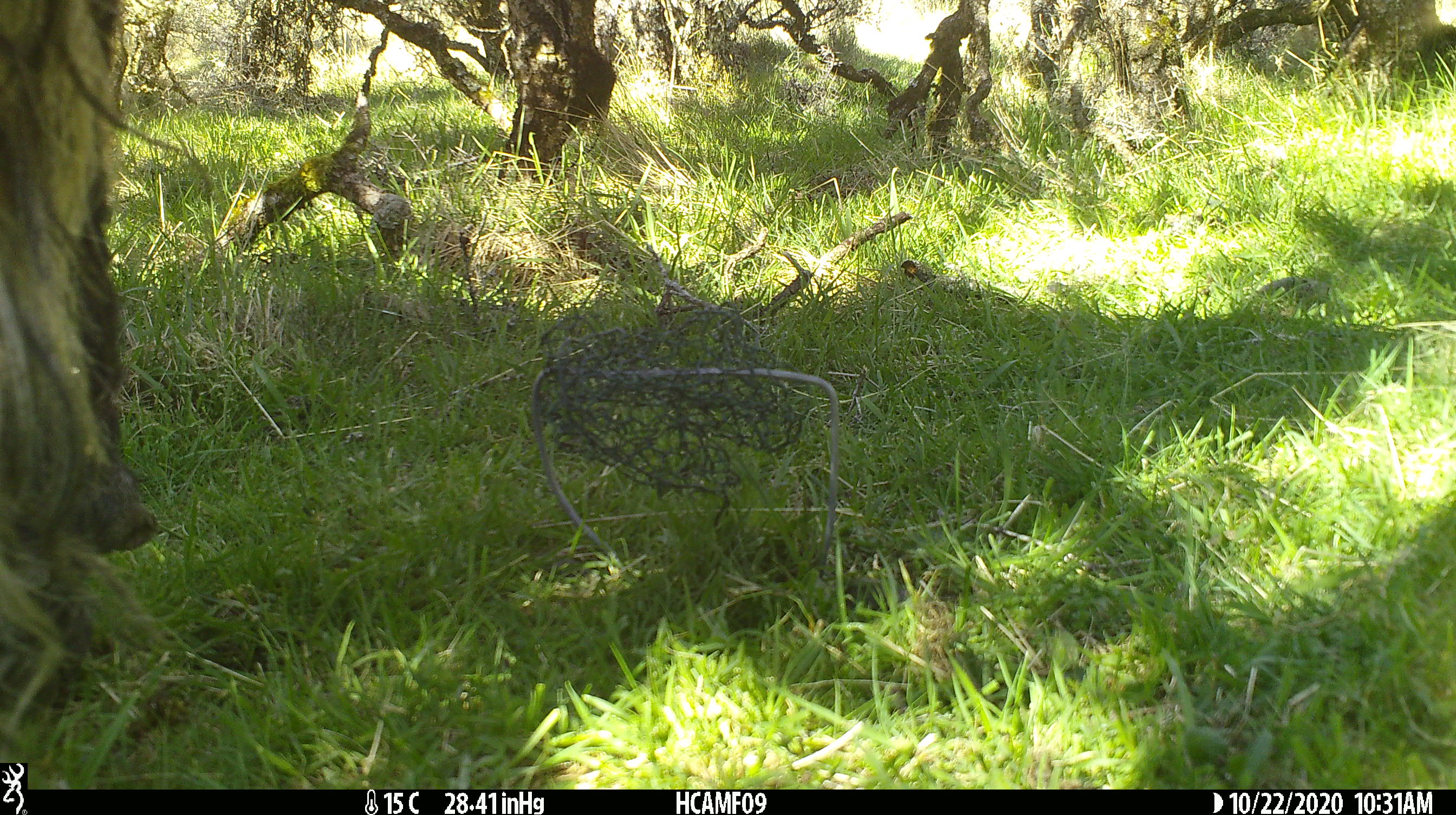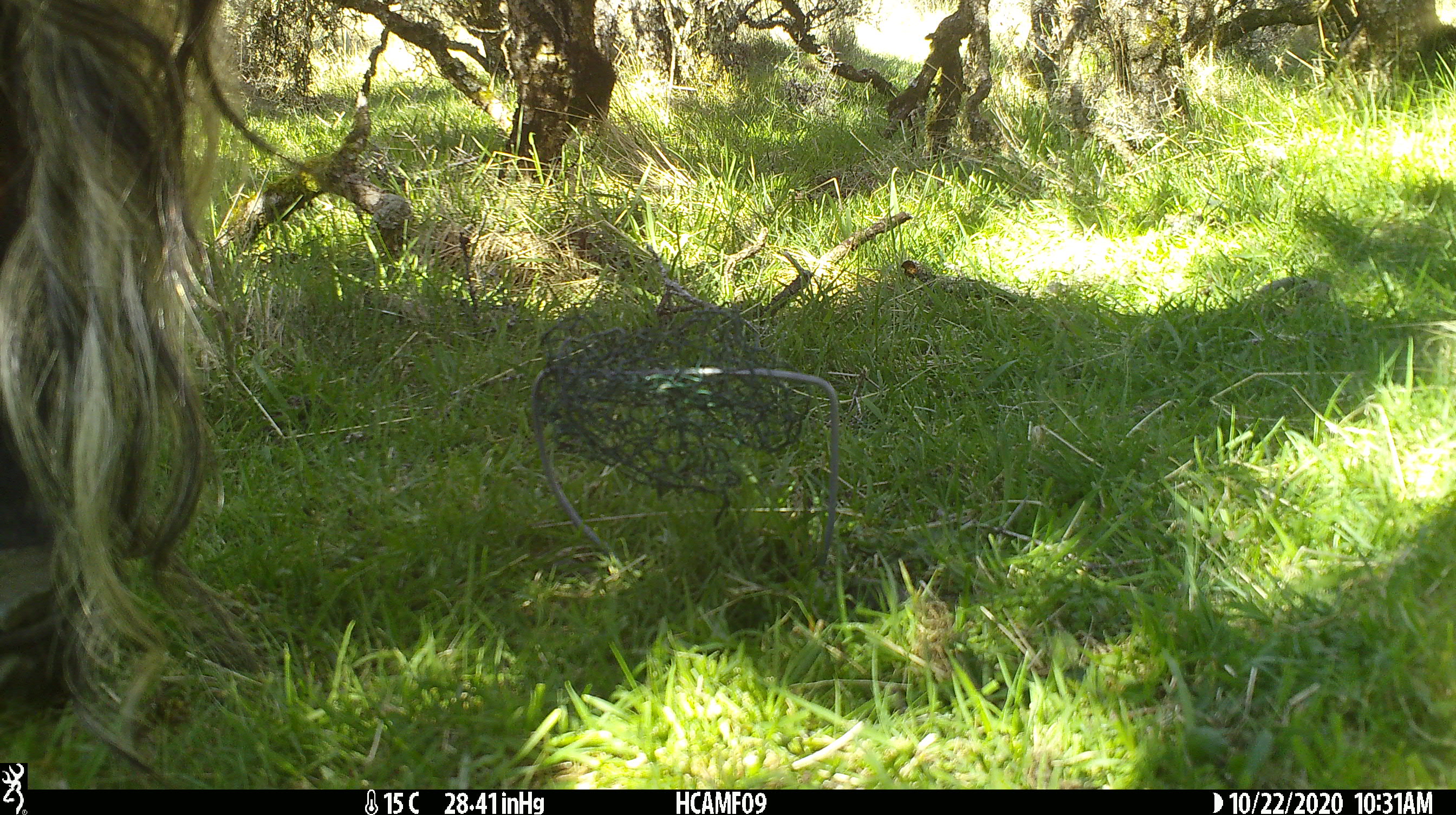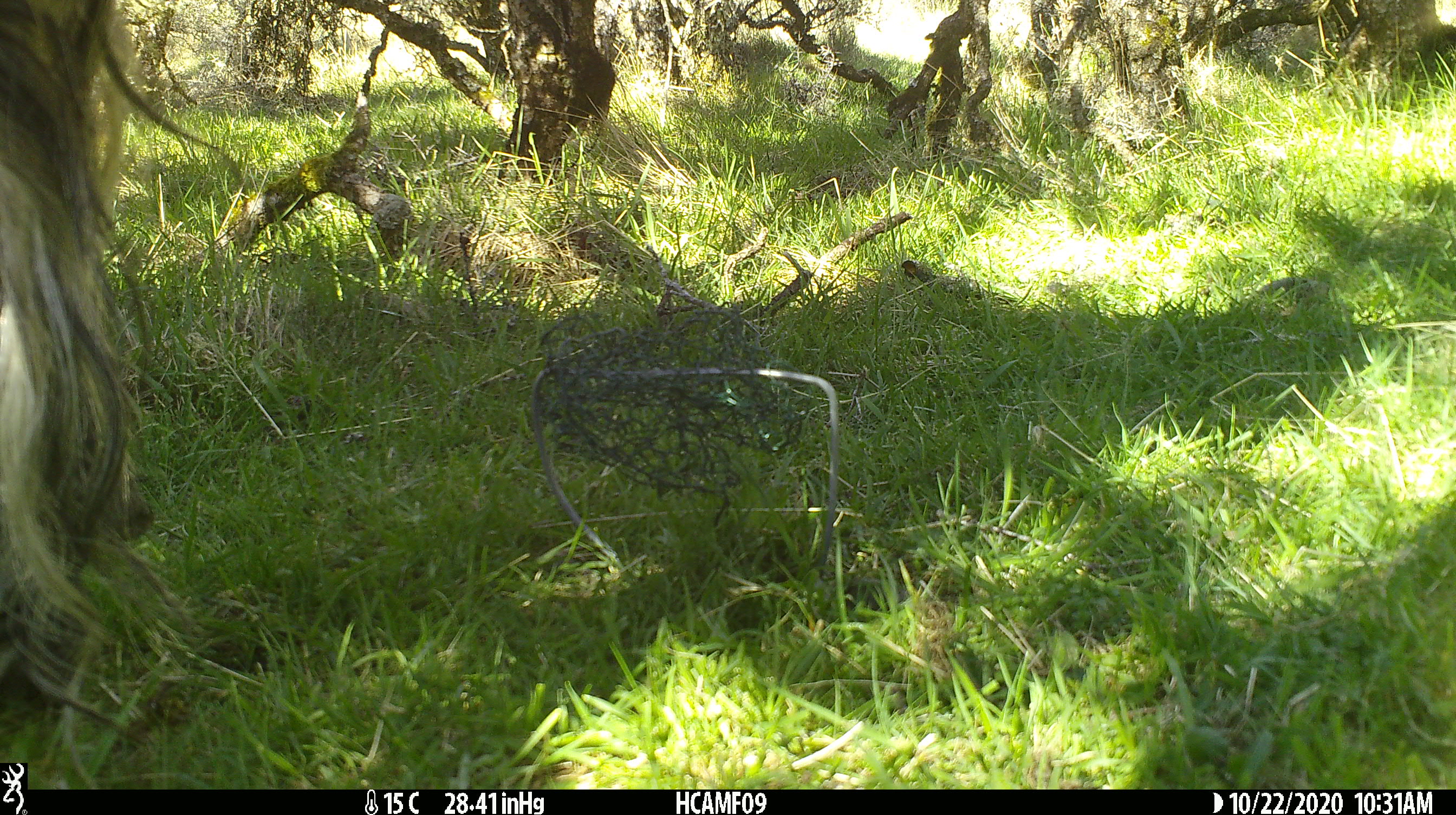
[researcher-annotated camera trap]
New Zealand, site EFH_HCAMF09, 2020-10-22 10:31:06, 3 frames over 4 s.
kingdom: Animalia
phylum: Chordata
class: Mammalia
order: Artiodactyla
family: Bovidae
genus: Bos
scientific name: Bos taurus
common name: domestic cow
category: cow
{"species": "cow (domestic cow) (Bos taurus)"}